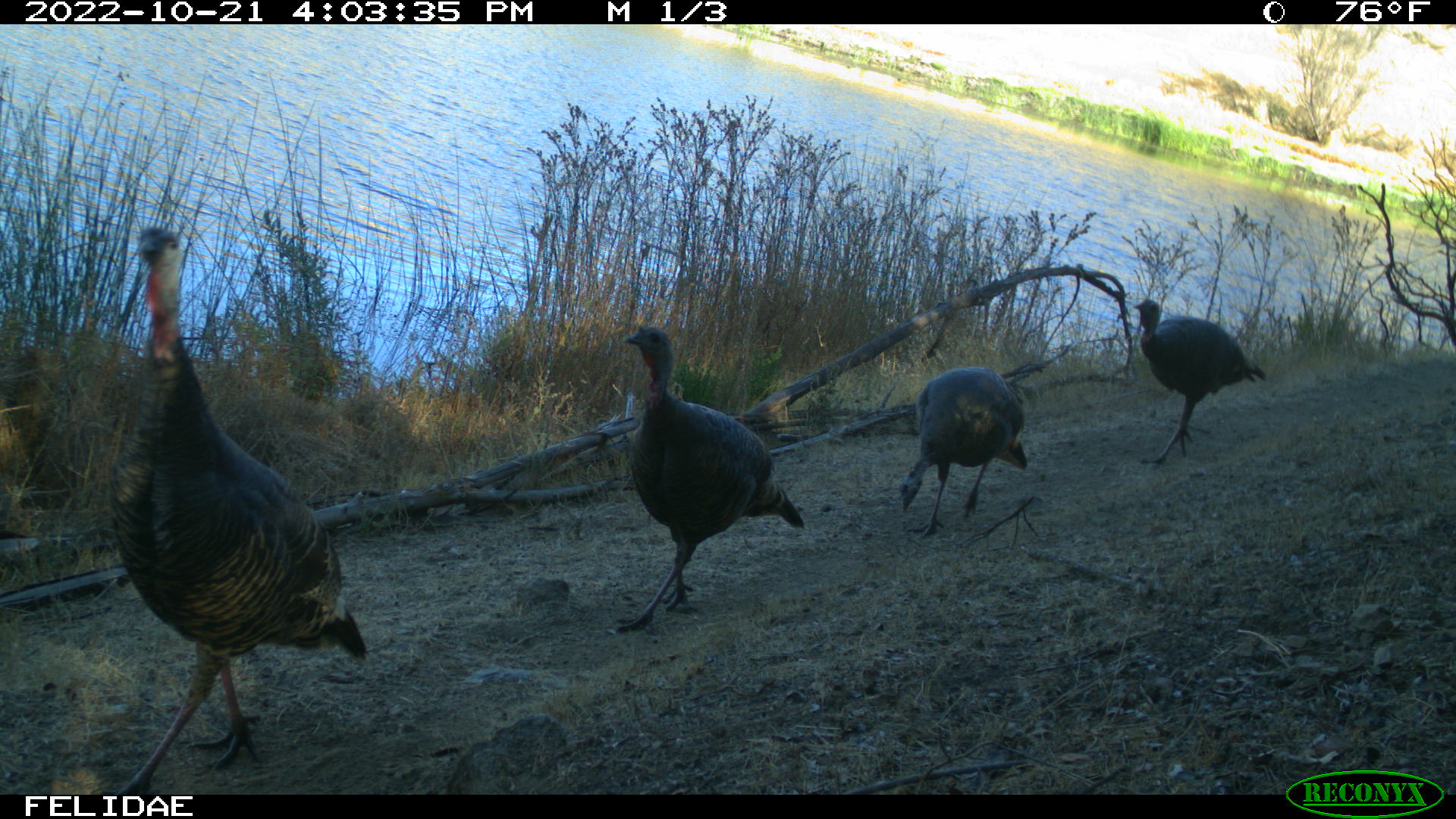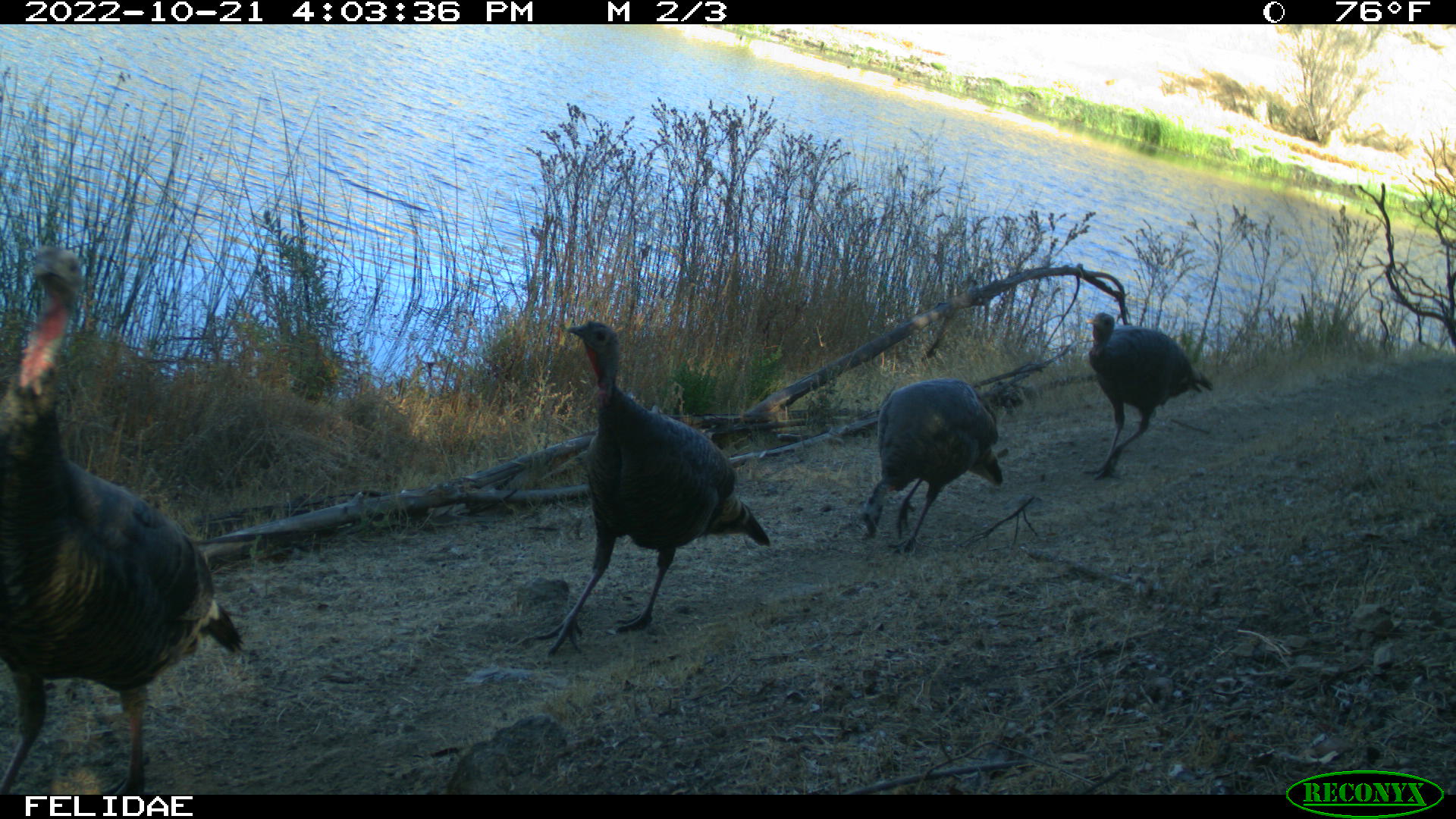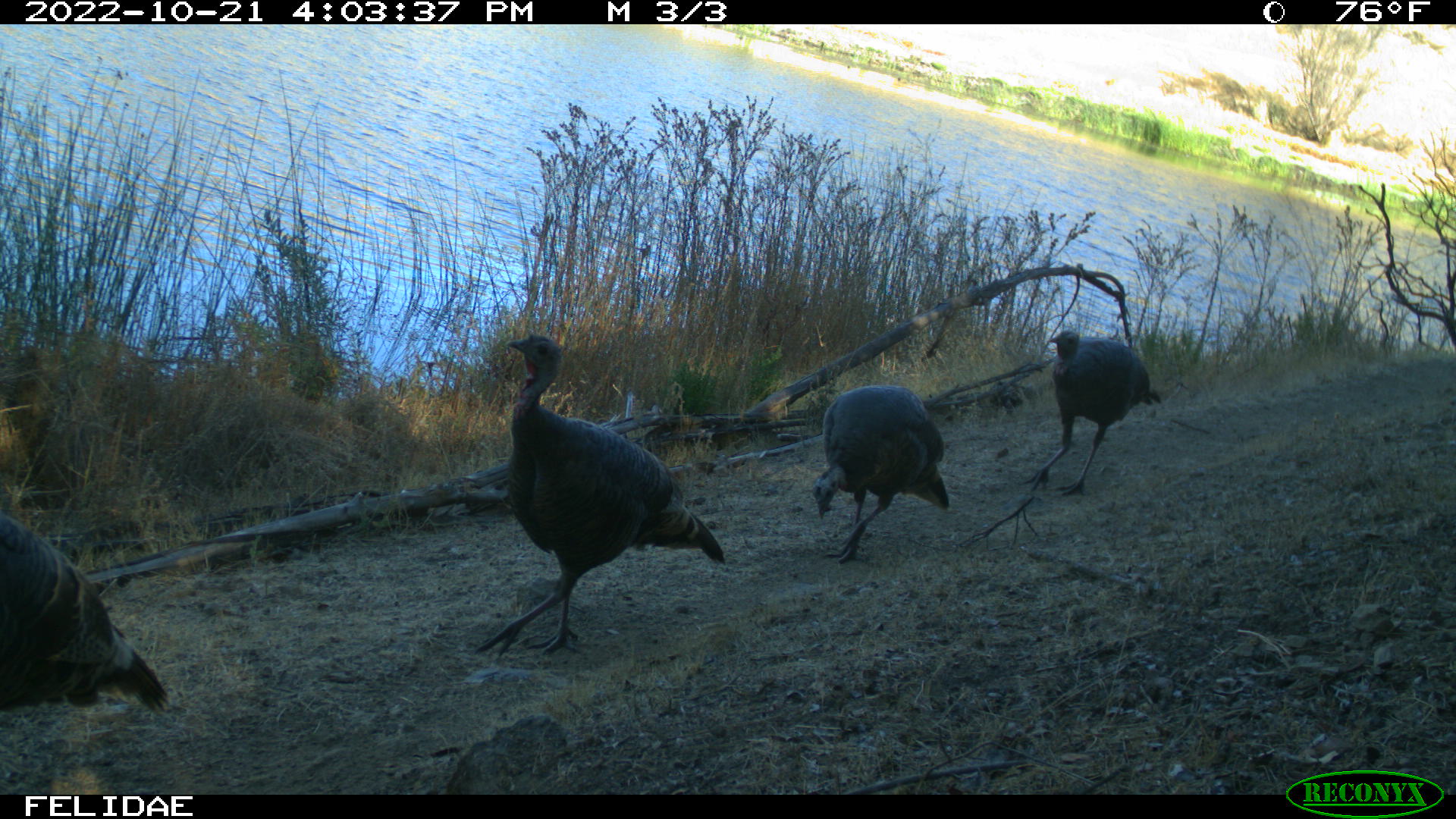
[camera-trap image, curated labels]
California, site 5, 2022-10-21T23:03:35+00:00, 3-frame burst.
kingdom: Animalia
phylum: Chordata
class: Aves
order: Galliformes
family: Phasianidae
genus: Meleagris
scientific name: Meleagris gallopavo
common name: turkey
Turkey (Meleagris gallopavo).